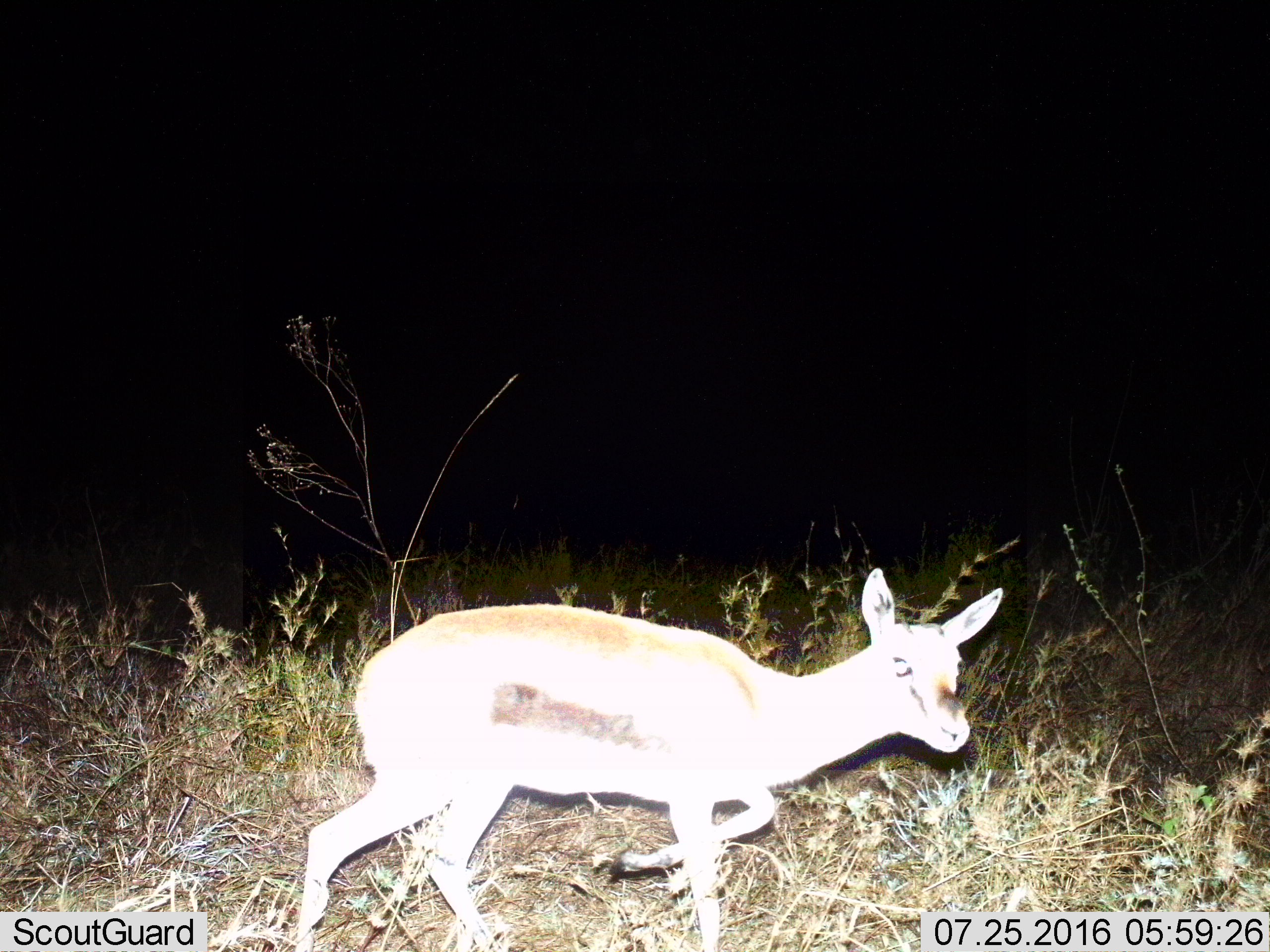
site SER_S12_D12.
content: unidentified animal